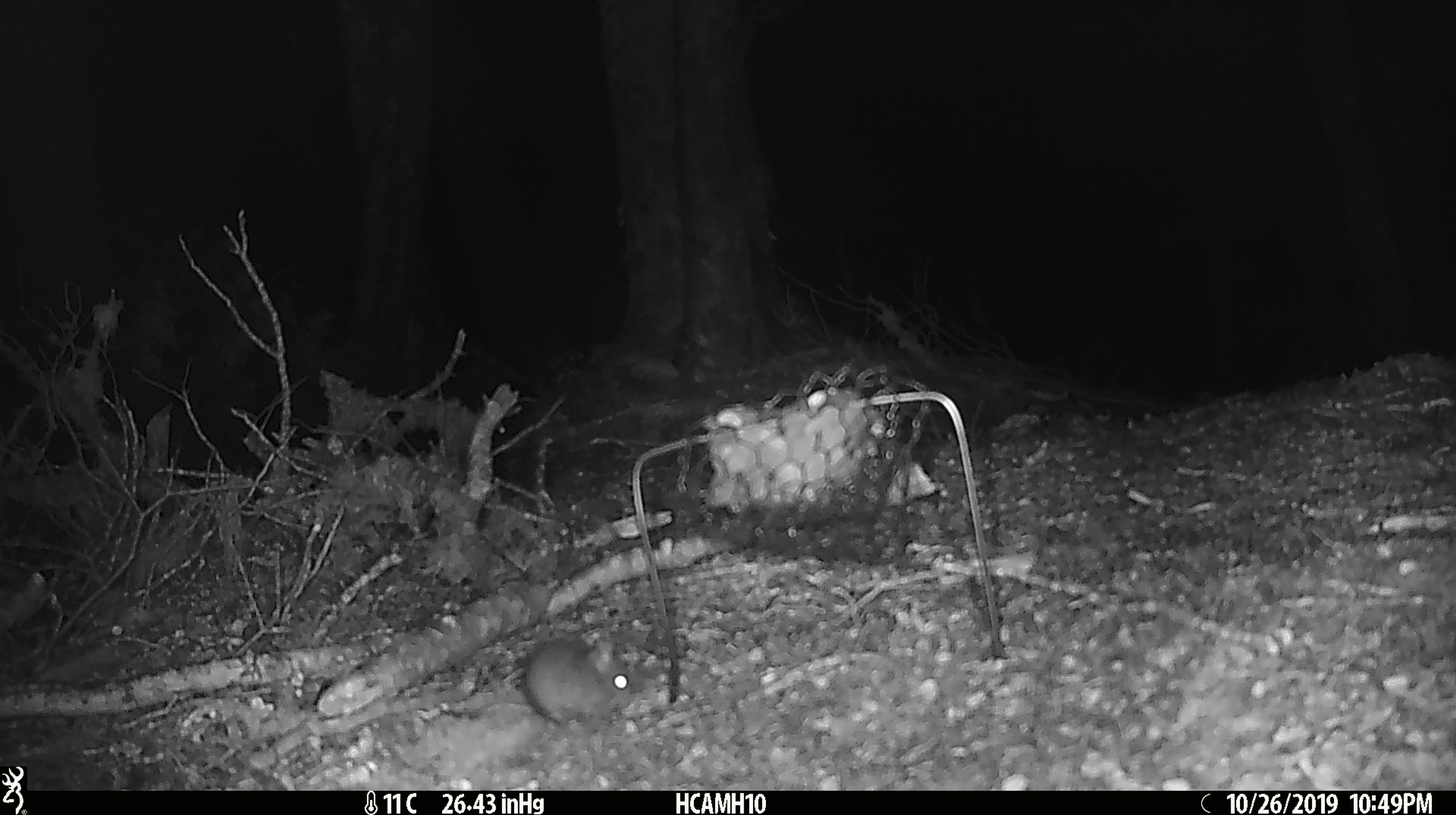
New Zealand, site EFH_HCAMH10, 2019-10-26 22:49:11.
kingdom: Animalia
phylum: Chordata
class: Mammalia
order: Rodentia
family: Muridae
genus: Mus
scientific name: Mus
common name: mouse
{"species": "mouse (Mus)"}